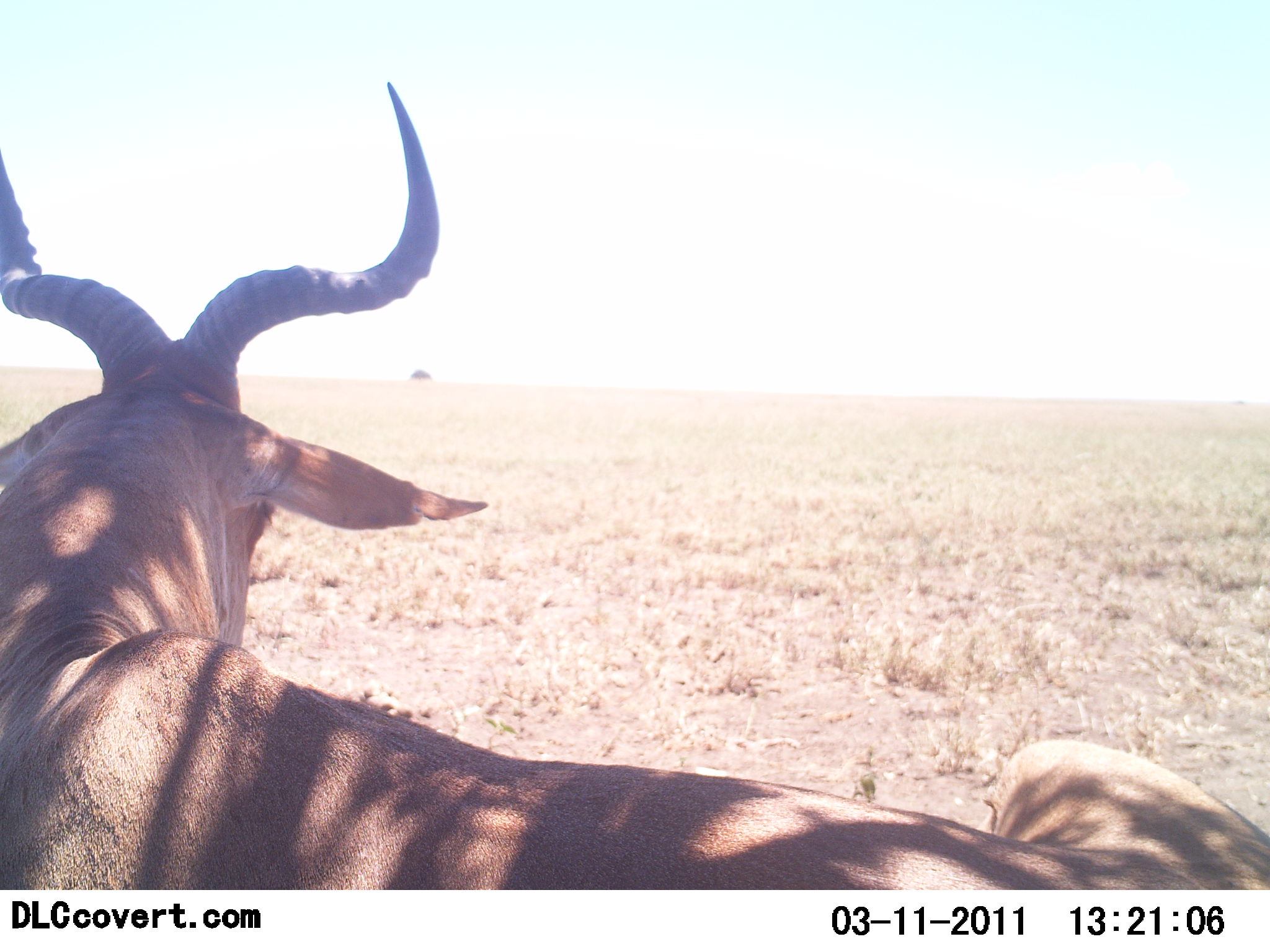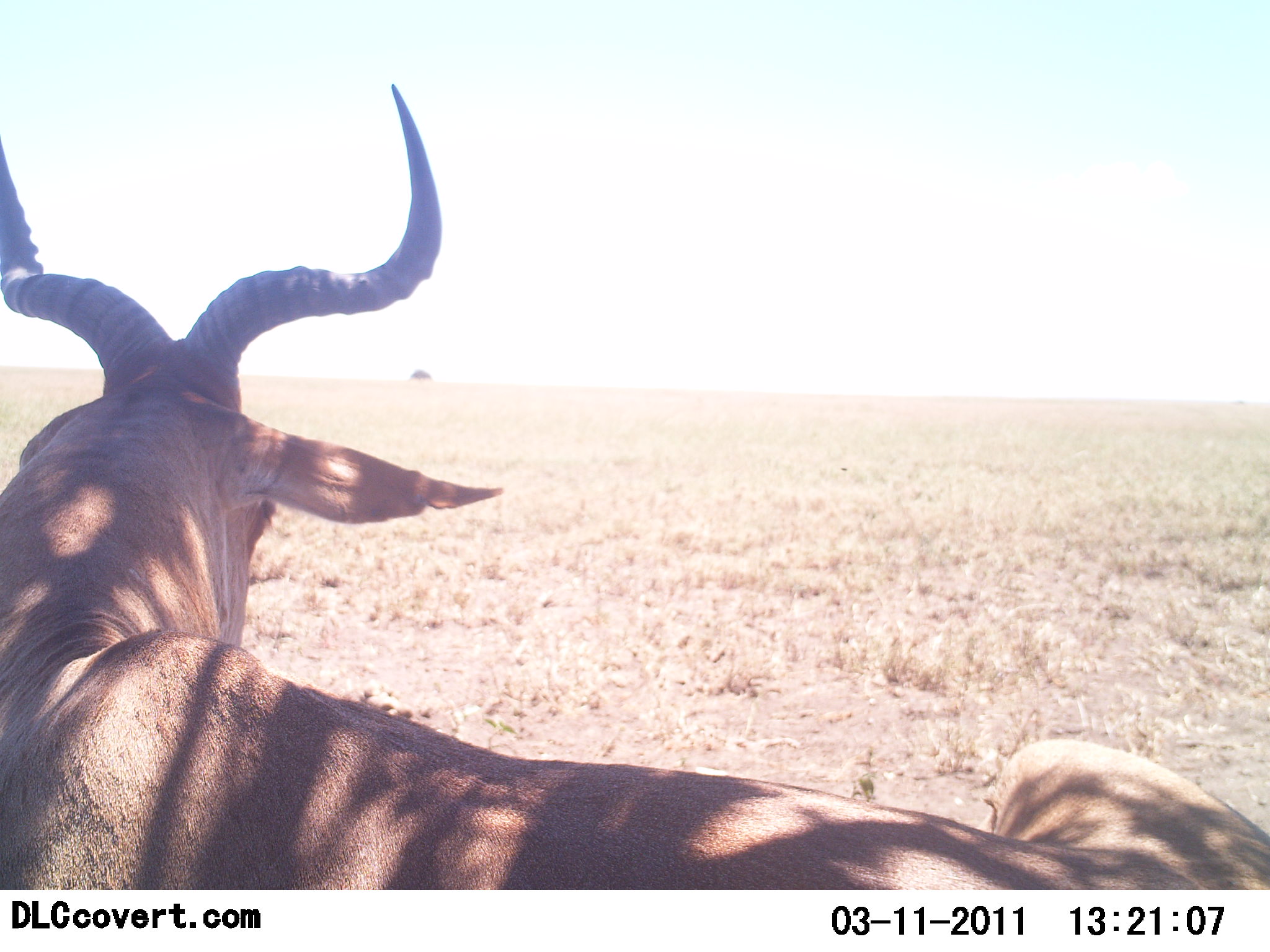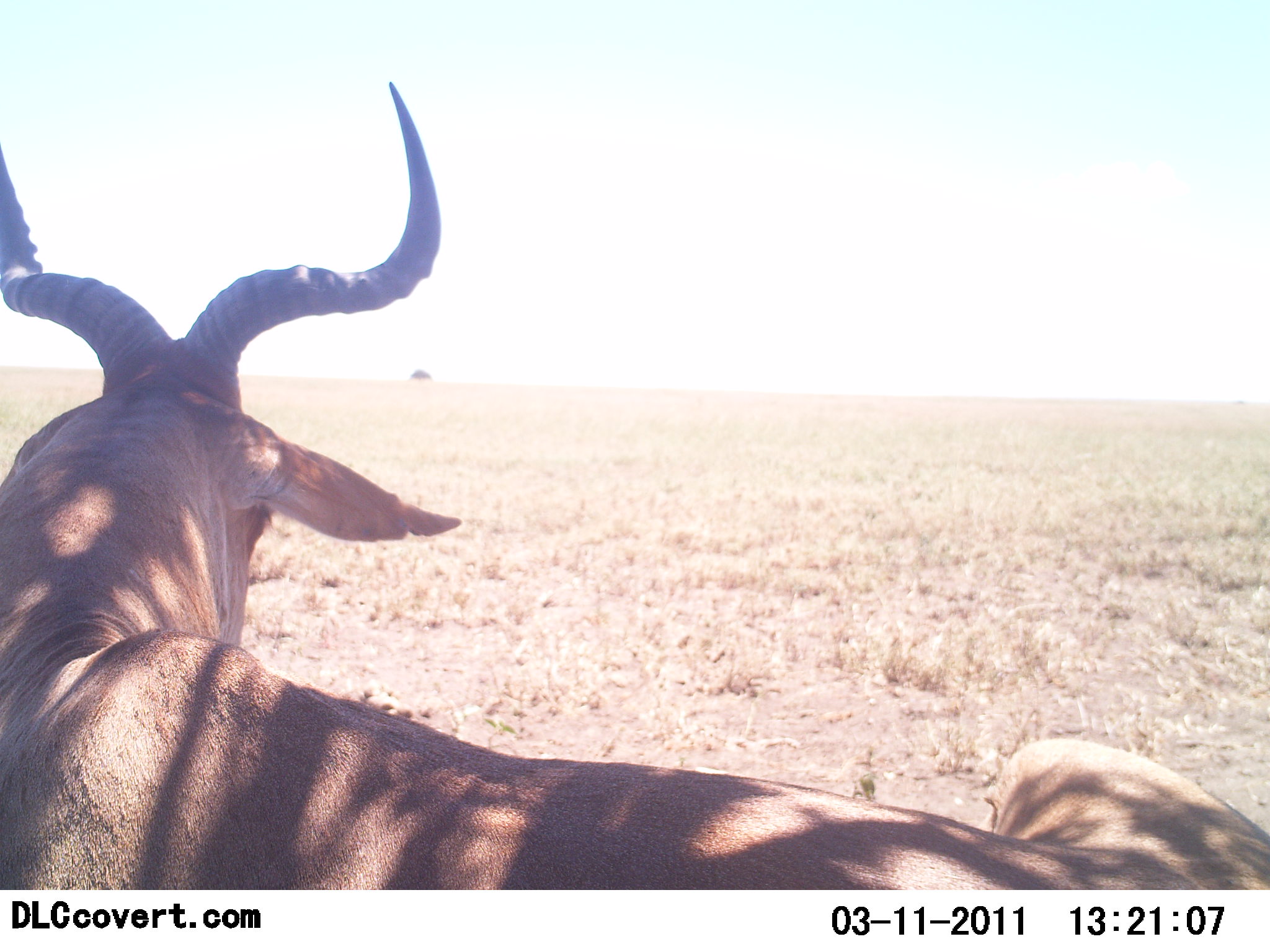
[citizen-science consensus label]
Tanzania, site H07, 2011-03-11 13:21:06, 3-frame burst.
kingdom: Animalia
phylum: Chordata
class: Mammalia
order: Artiodactyla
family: Bovidae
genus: Alcelaphus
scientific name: Alcelaphus buselaphus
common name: hartebeest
Hartebeest (Alcelaphus buselaphus), count 1. Behavior (volunteer vote fractions): standing 10%, resting 90%, moving 0%, interacting 0%. Young present (vote fraction): 0%. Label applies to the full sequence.